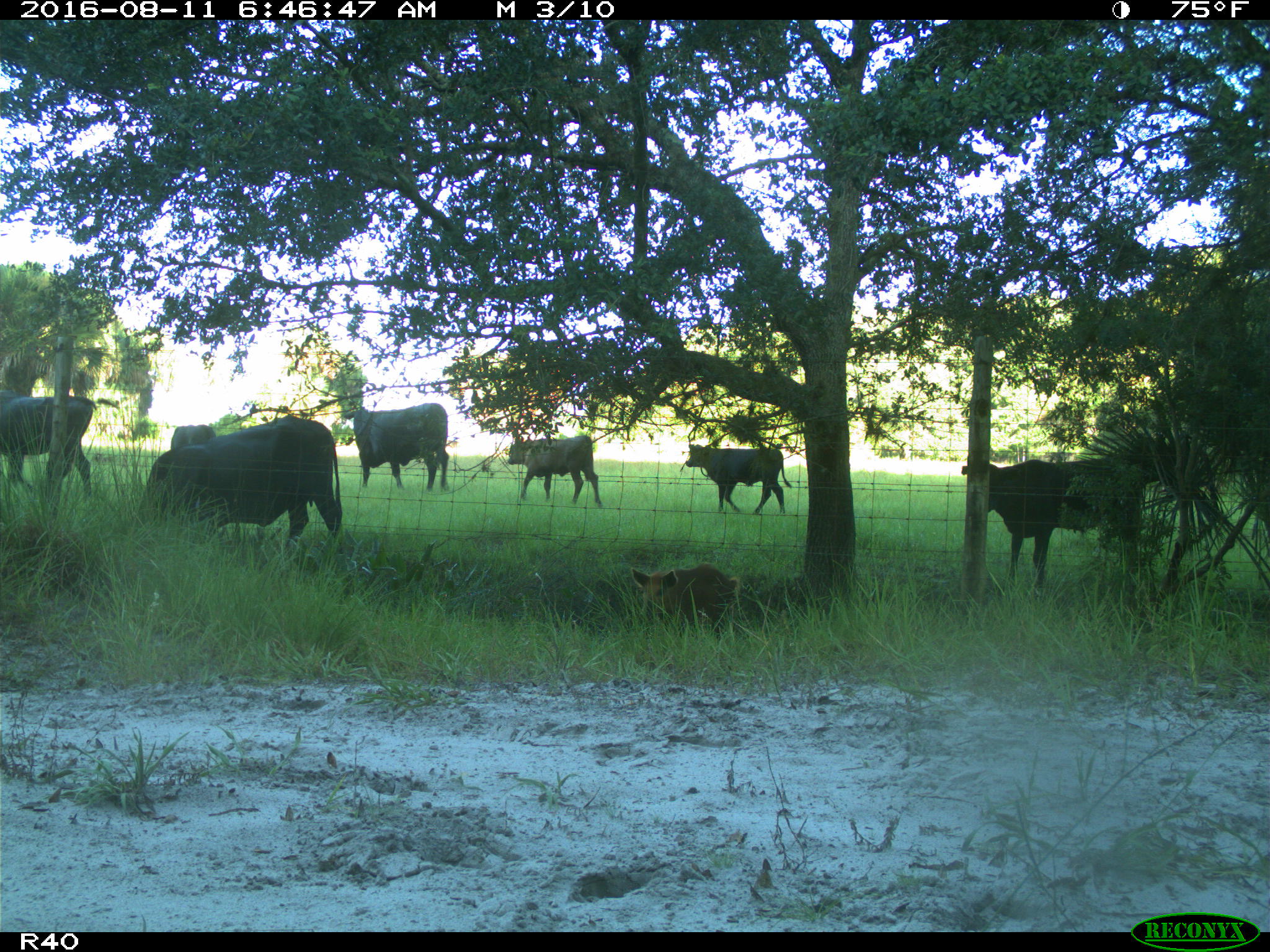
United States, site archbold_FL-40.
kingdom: Animalia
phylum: Chordata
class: Mammalia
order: Artiodactyla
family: Suidae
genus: Sus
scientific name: Sus scrofa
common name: wild boar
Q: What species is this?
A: Sus scrofa (wild boar).